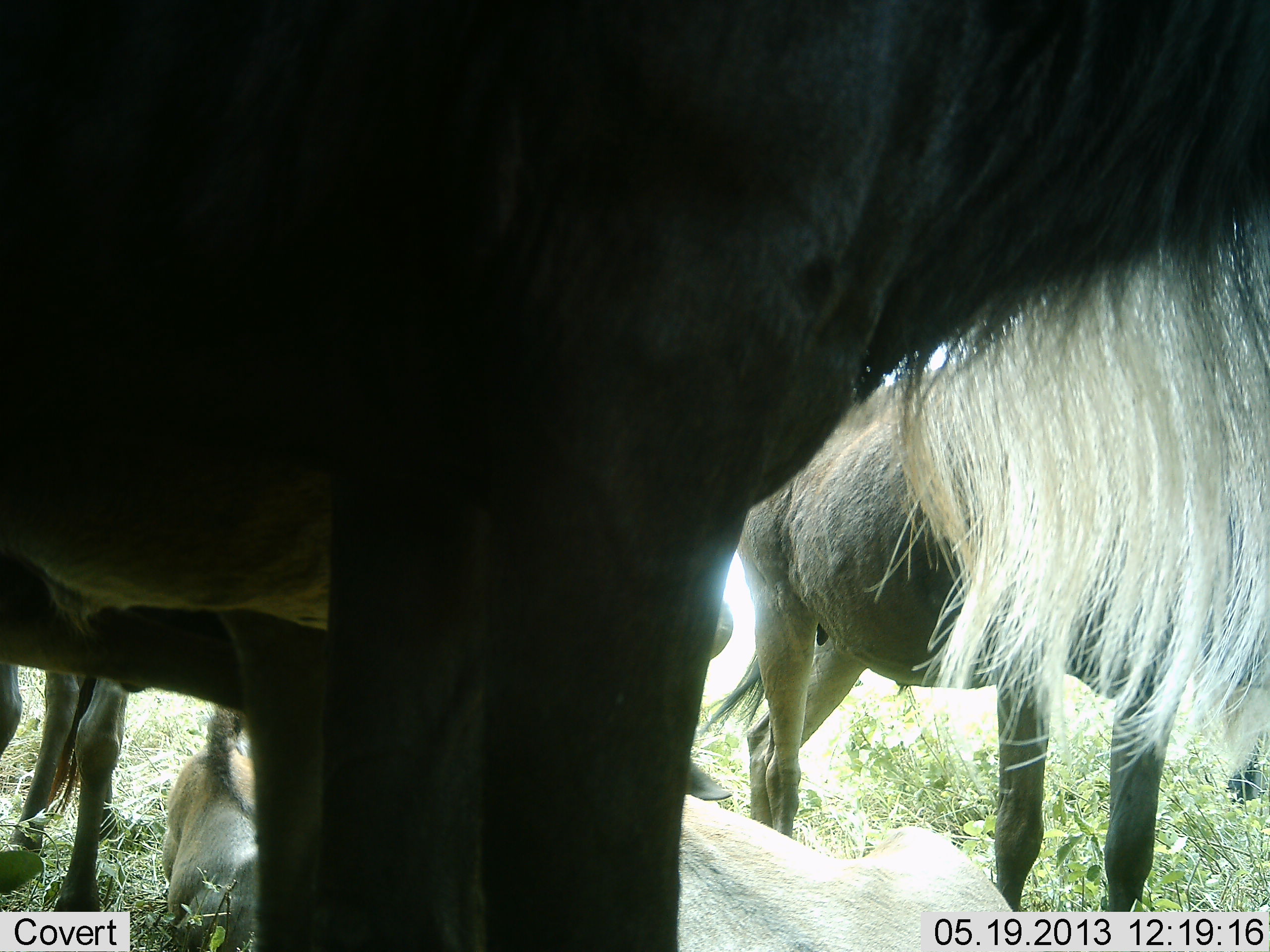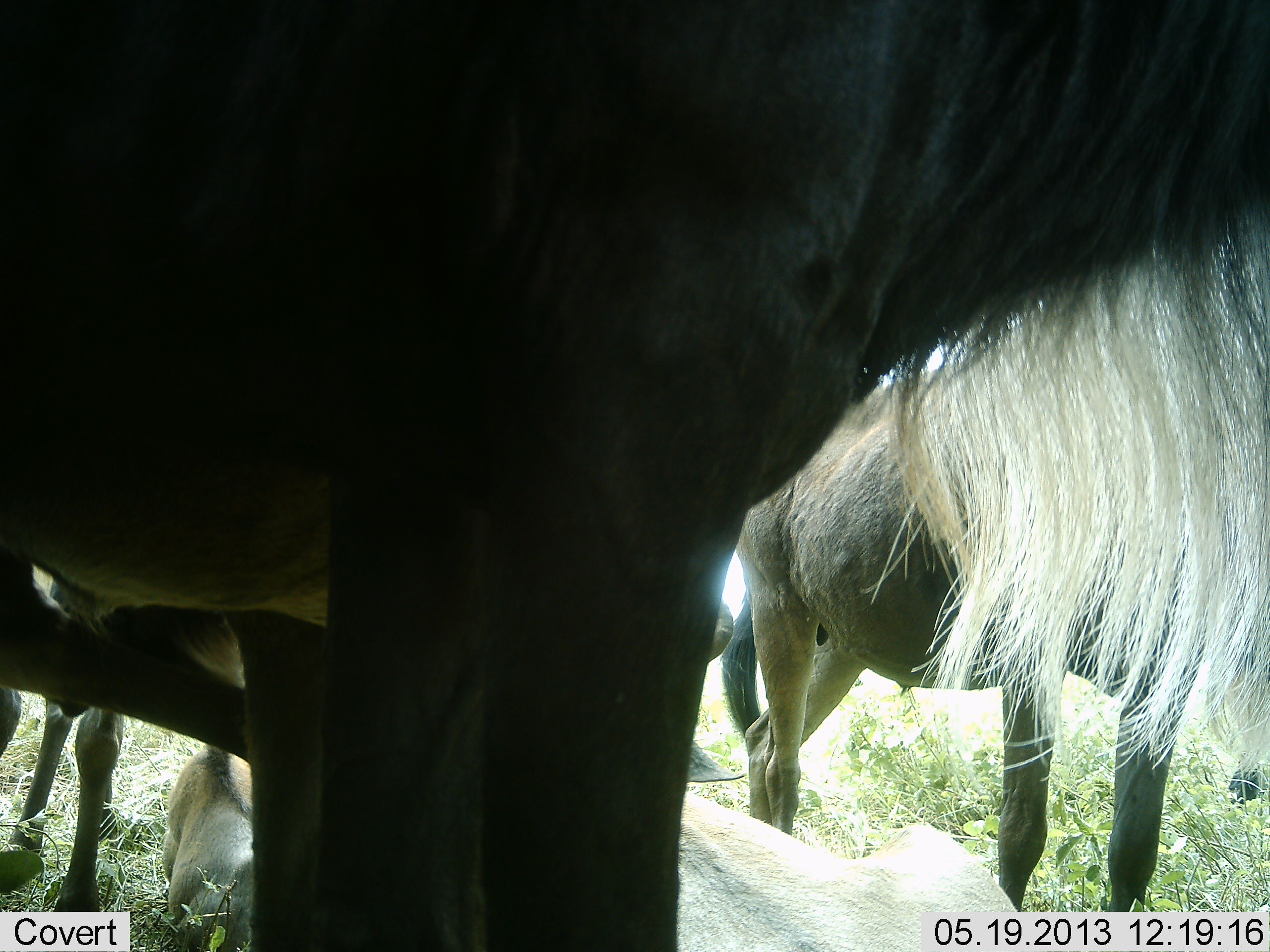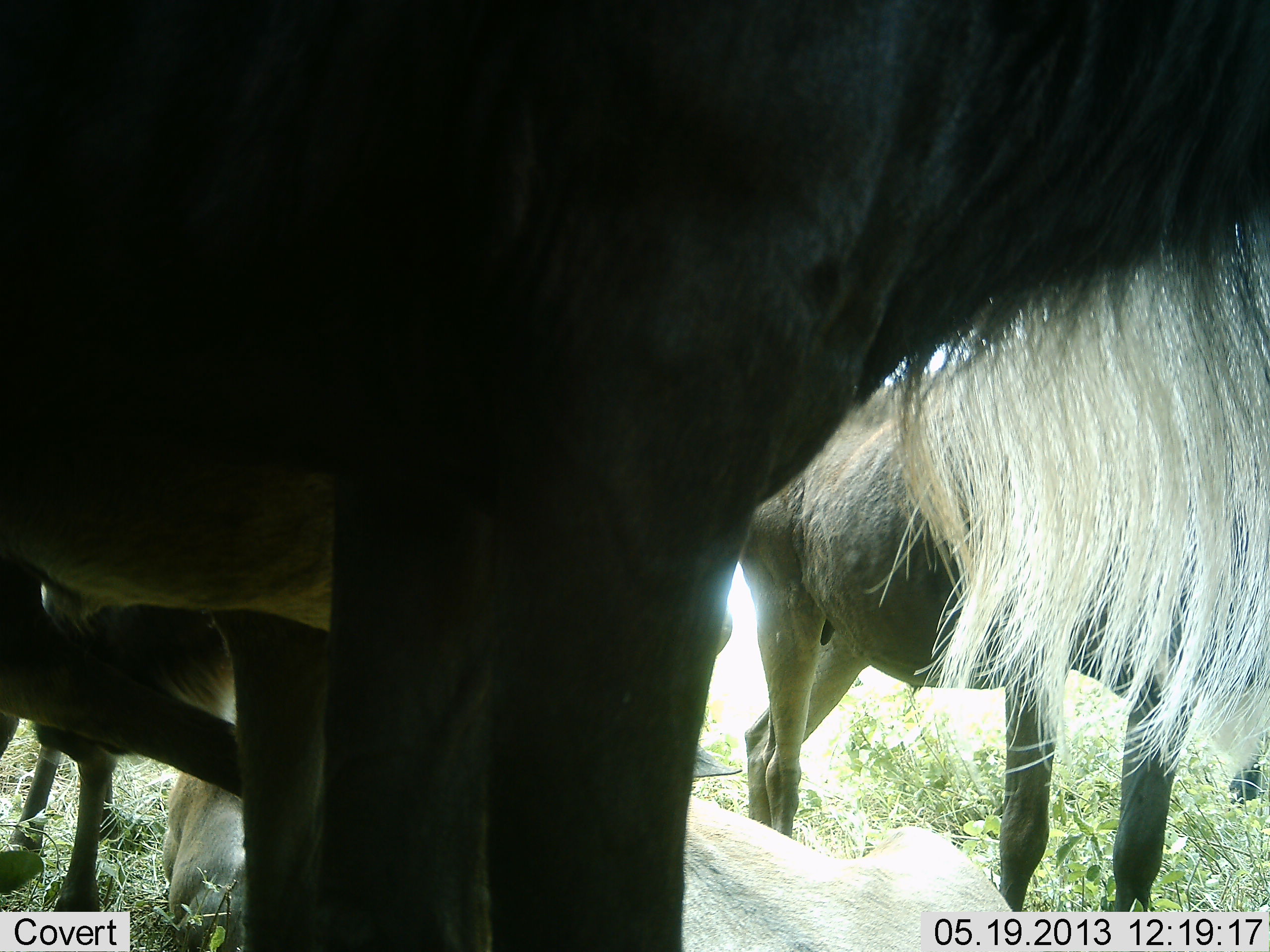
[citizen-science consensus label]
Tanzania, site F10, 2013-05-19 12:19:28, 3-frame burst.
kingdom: Animalia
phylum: Chordata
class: Mammalia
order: Artiodactyla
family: Bovidae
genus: Connochaetes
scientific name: Connochaetes taurinus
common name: blue wildebeest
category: wildebeest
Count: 4.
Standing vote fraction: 82%.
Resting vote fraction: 77%.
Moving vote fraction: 9%.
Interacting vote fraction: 5%.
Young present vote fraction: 5%.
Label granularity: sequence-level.